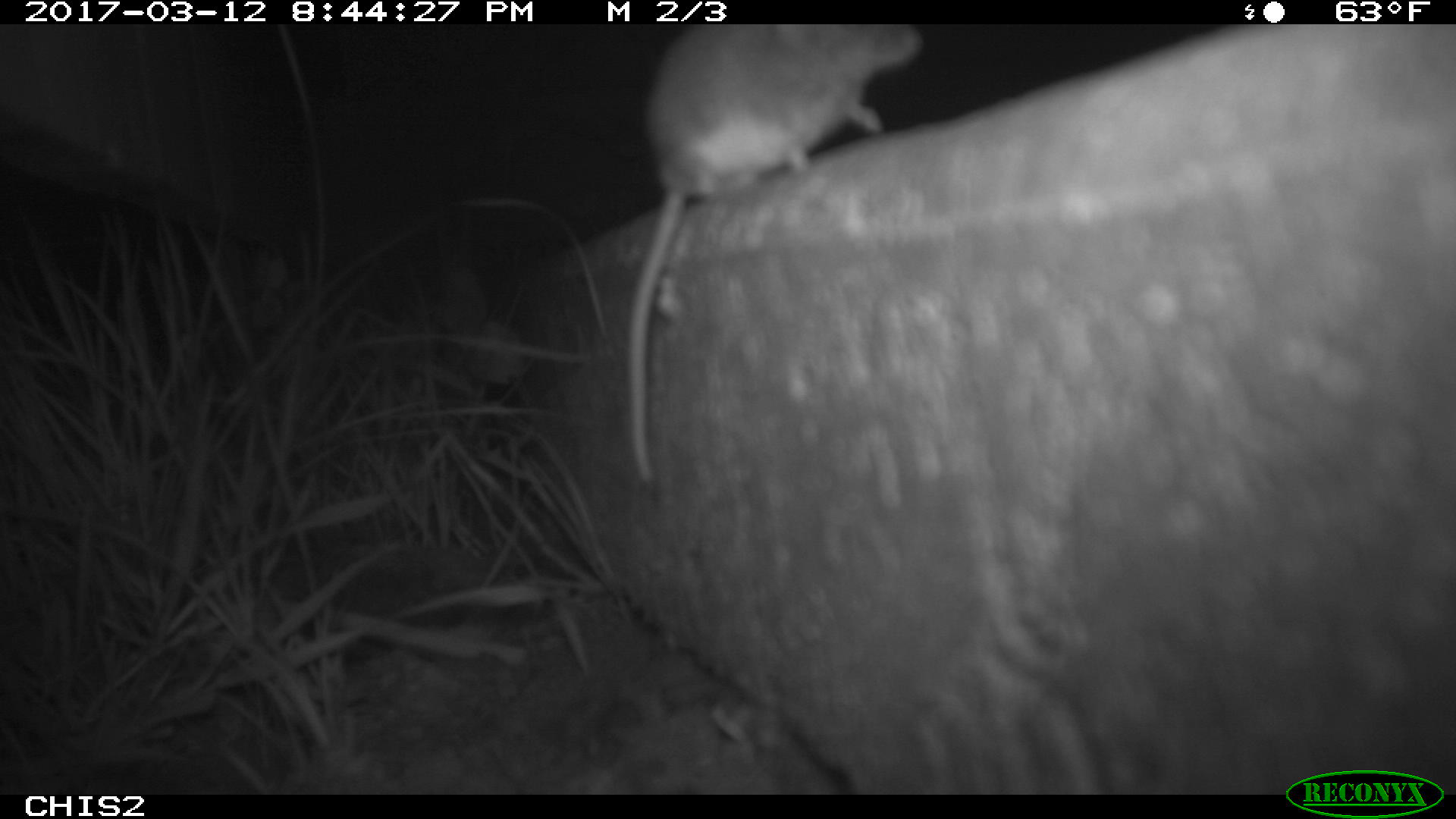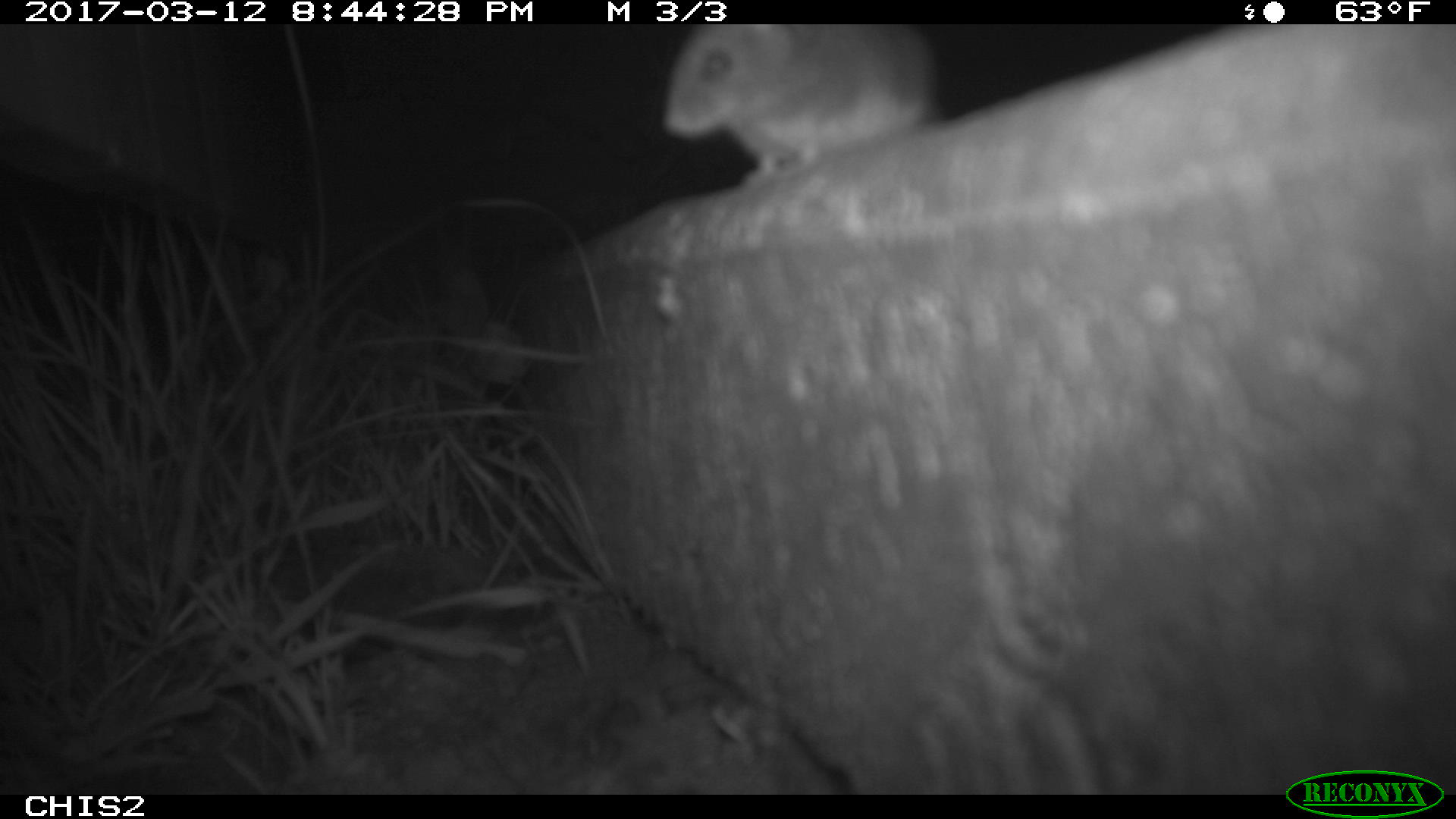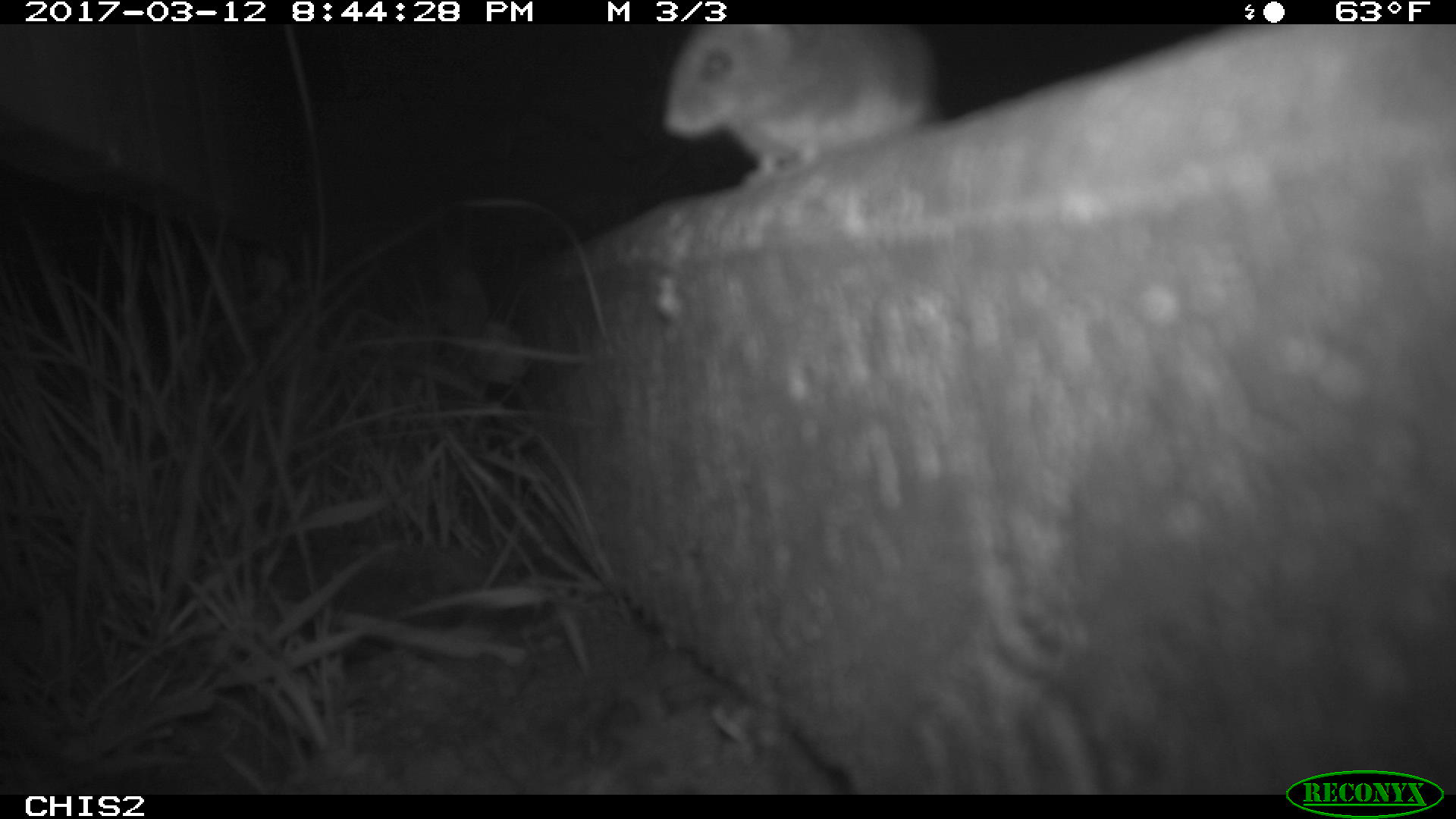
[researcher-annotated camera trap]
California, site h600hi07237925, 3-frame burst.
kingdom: Animalia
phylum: Chordata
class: Mammalia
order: Rodentia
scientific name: Rodentia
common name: rodent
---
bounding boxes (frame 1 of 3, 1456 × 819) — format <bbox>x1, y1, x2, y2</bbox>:
rodent: <bbox>629, 25, 921, 482</bbox>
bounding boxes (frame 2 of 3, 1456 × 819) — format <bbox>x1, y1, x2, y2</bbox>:
rodent: <bbox>660, 23, 933, 182</bbox>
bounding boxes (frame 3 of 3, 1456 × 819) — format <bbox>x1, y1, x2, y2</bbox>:
rodent: <bbox>660, 22, 934, 186</bbox>